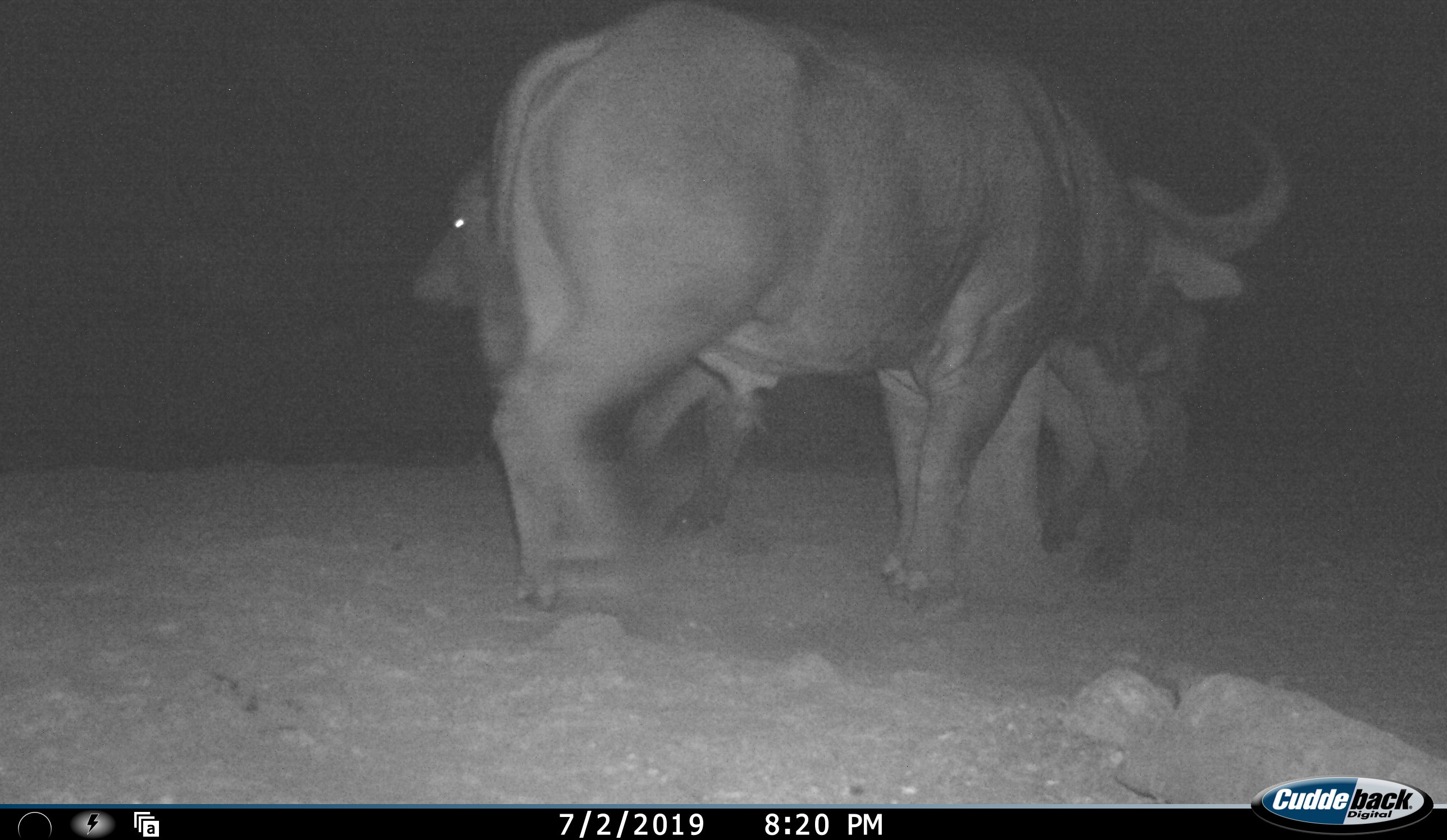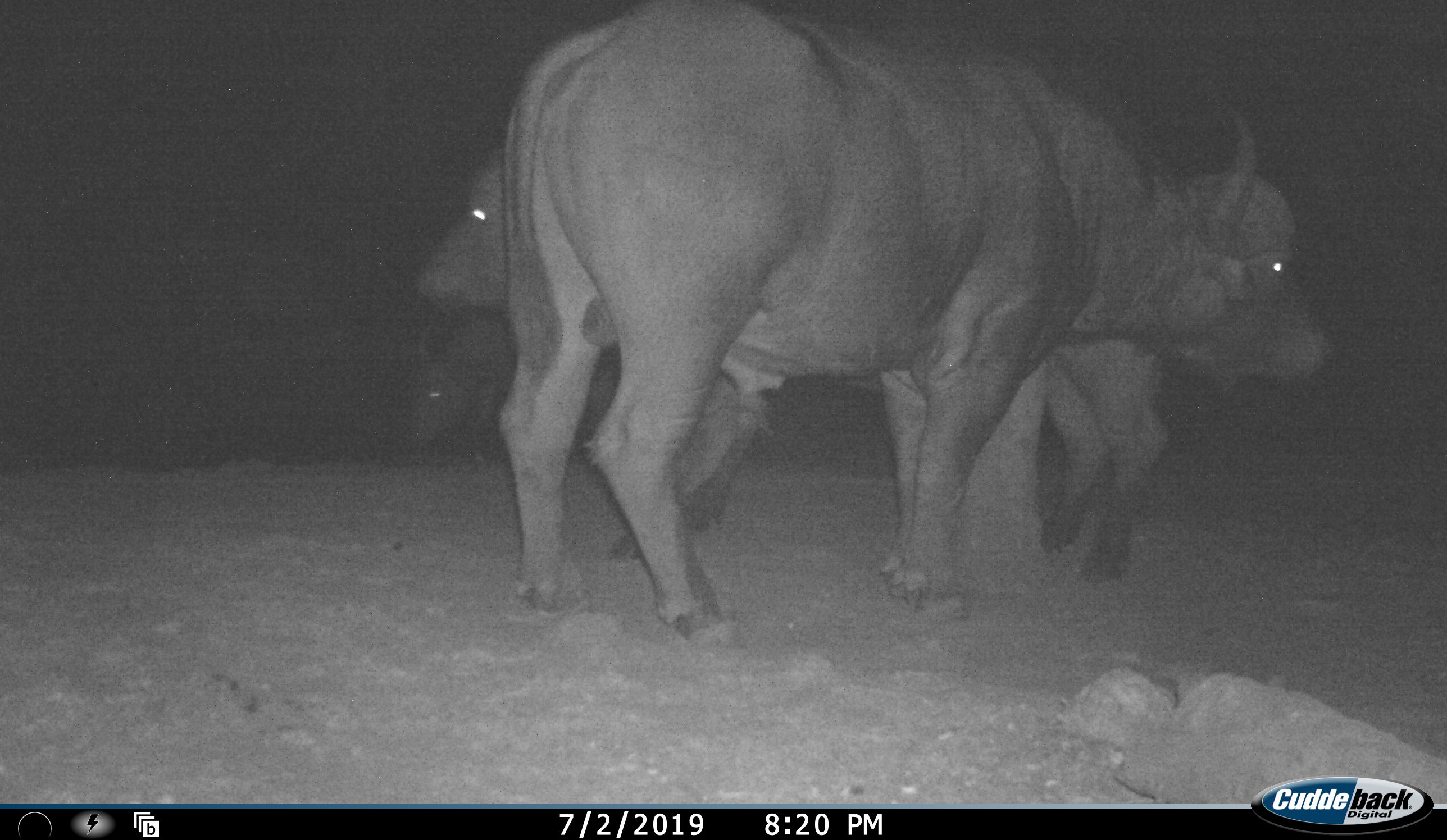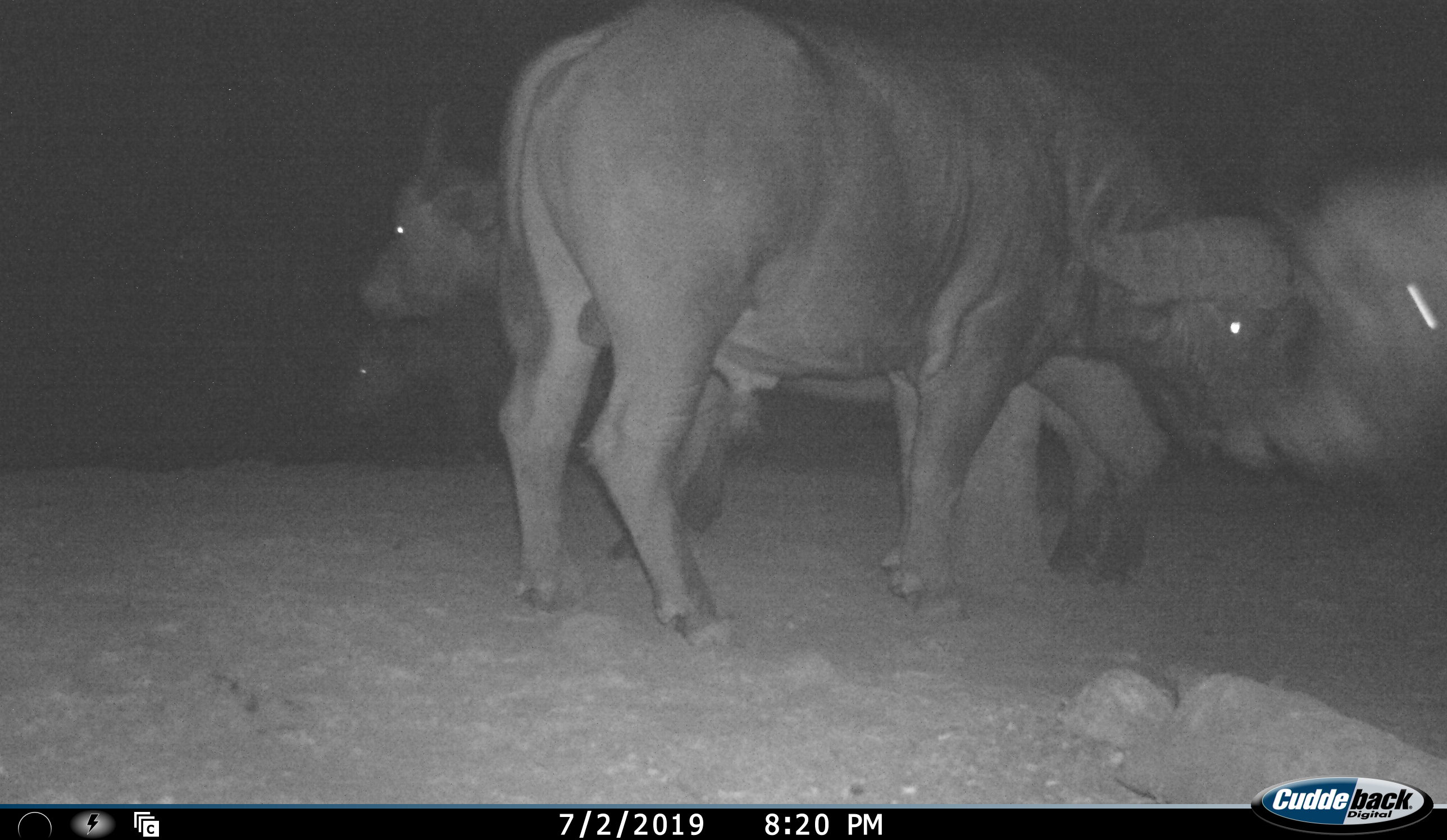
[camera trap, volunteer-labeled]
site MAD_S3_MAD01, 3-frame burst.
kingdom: Animalia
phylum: Chordata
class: Mammalia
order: Artiodactyla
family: Bovidae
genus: Syncerus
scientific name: Syncerus caffer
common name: african buffalo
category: buffalo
Buffalo (african buffalo) (Syncerus caffer), count 4. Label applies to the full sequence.